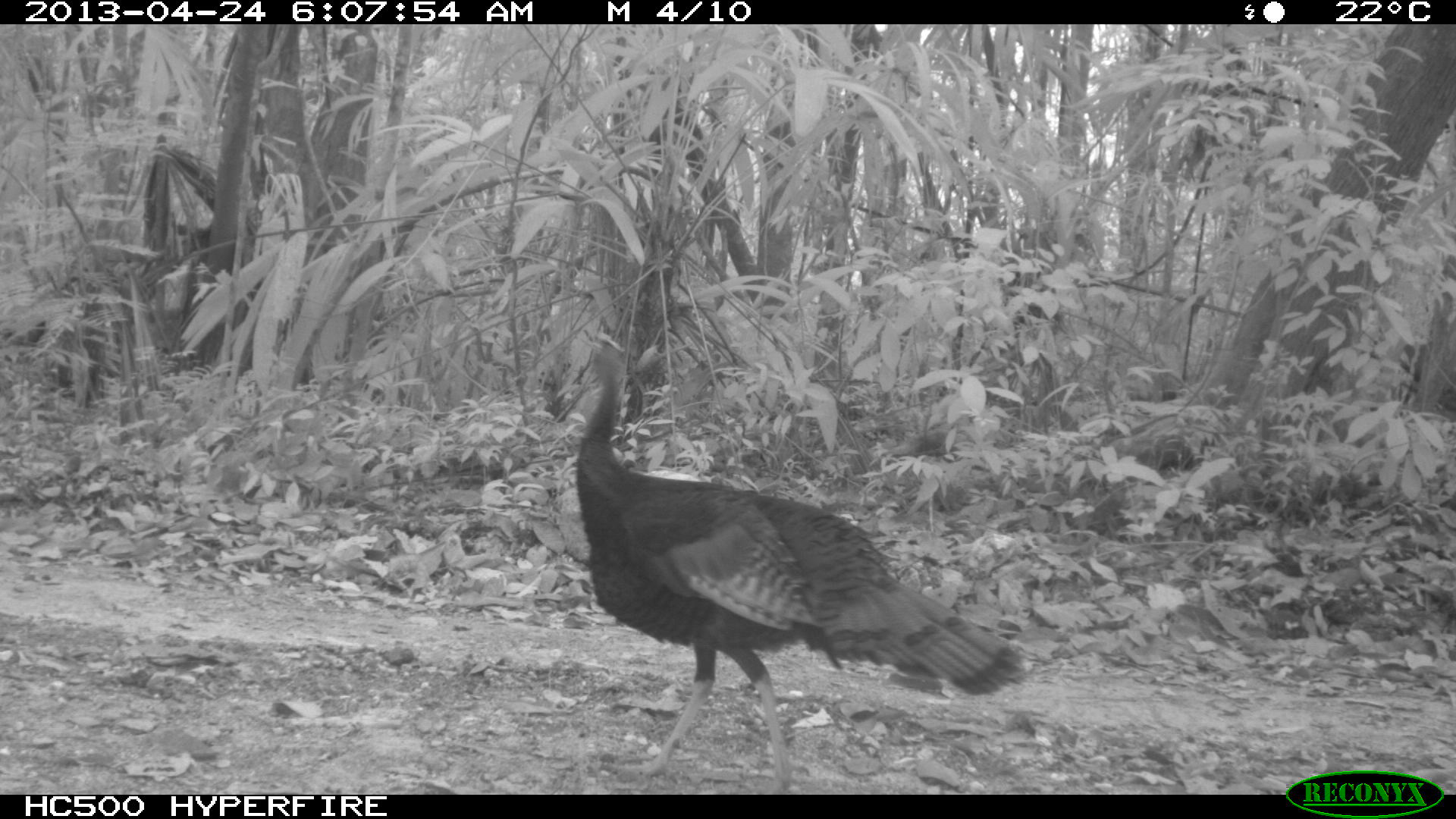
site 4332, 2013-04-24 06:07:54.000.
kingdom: Animalia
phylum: Chordata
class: Aves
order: Galliformes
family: Phasianidae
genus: Meleagris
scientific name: Meleagris ocellata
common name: ocellated turkey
Meleagris ocellata (ocellated turkey), count 1, sex male.